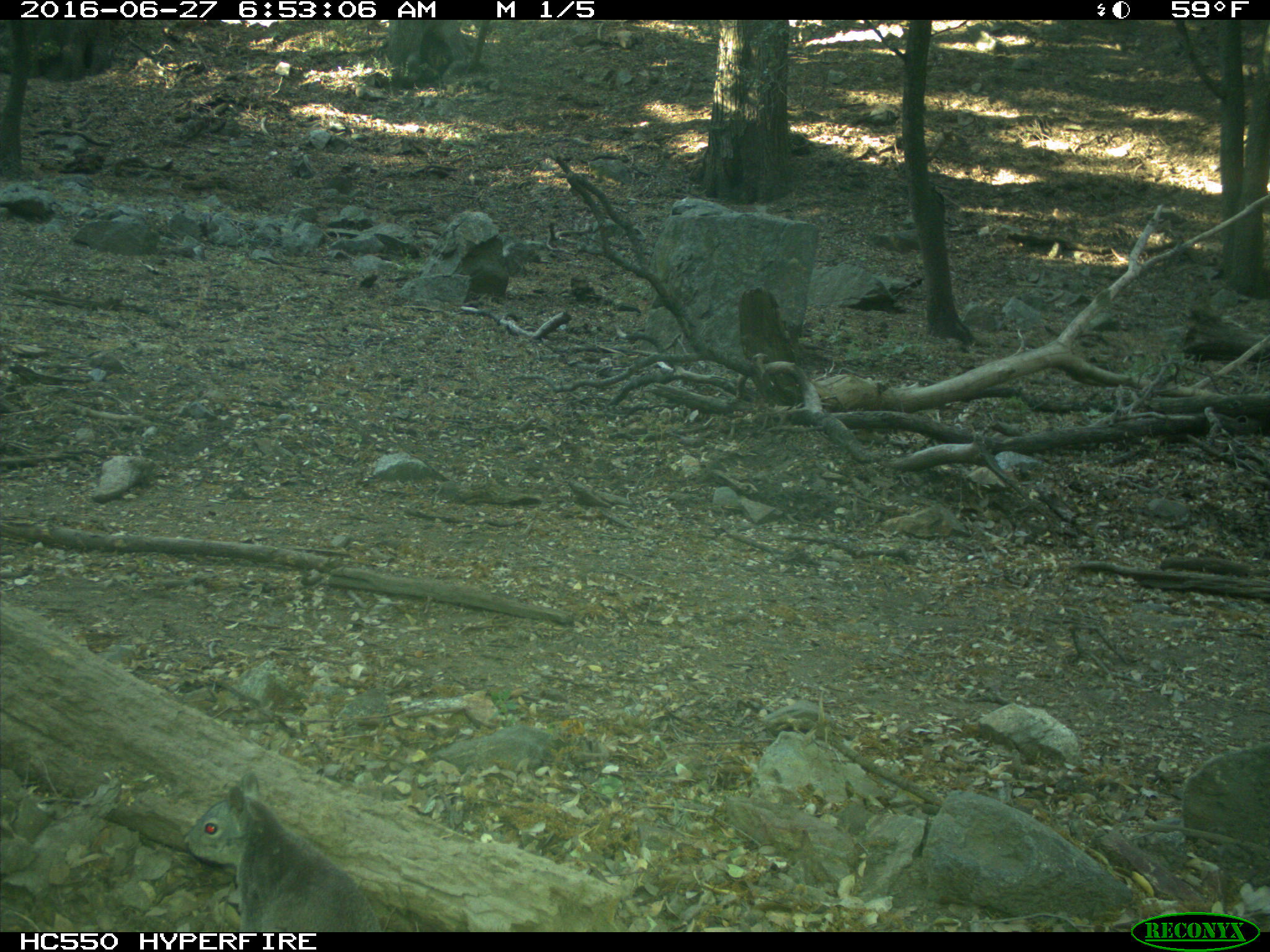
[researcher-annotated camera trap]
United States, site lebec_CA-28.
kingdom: Animalia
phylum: Chordata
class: Mammalia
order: Rodentia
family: Sciuridae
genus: Sciurus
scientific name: Sciurus carolinensis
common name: eastern gray squirrel